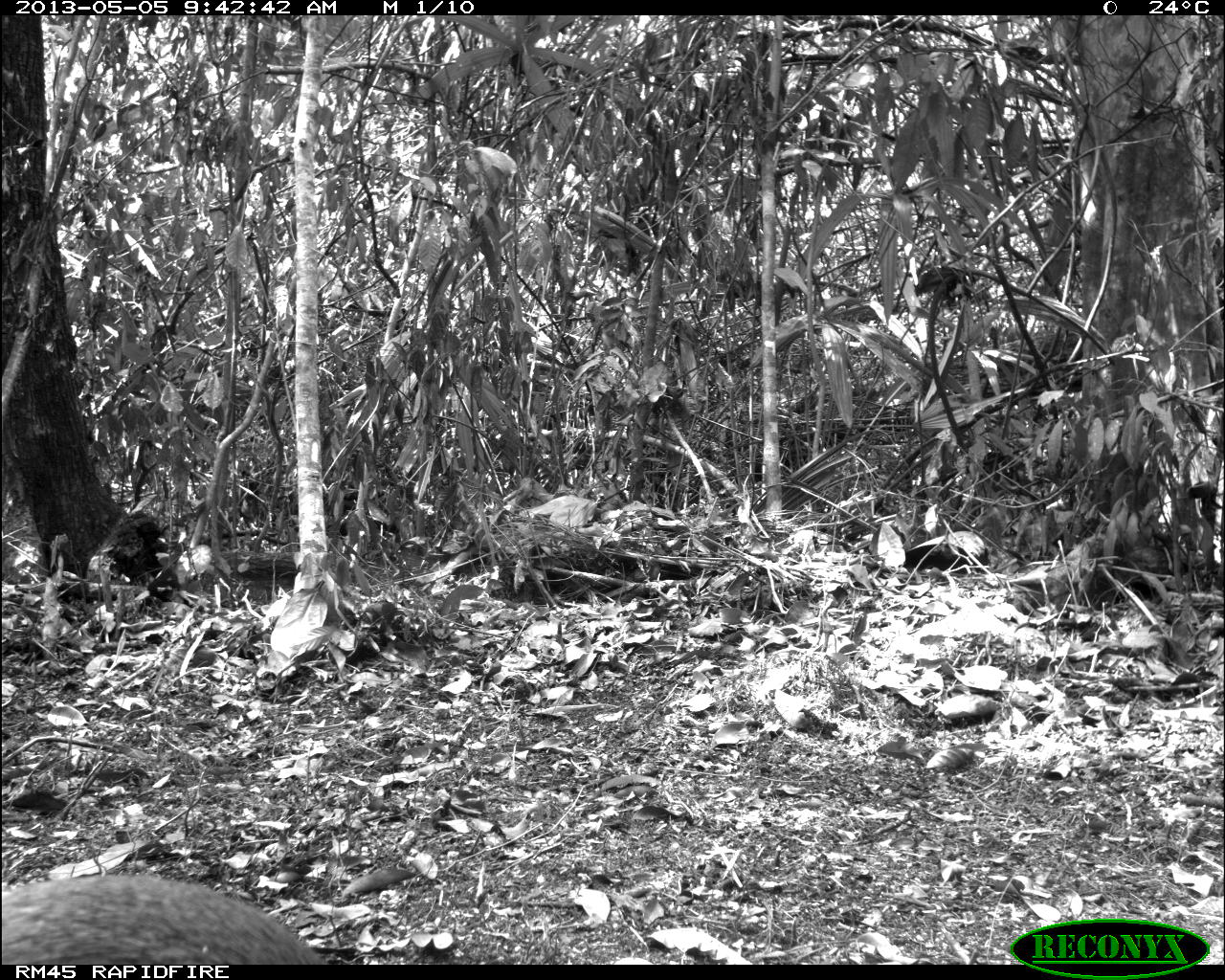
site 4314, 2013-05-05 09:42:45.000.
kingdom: Animalia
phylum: Chordata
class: Mammalia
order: Rodentia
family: Dasyproctidae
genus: Dasyprocta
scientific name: Dasyprocta punctata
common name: central american agouti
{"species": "Dasyprocta punctata (central american agouti)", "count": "1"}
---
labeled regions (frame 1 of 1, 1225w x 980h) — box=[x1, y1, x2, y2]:
dasyprocta punctata: box=[1, 875, 329, 965]